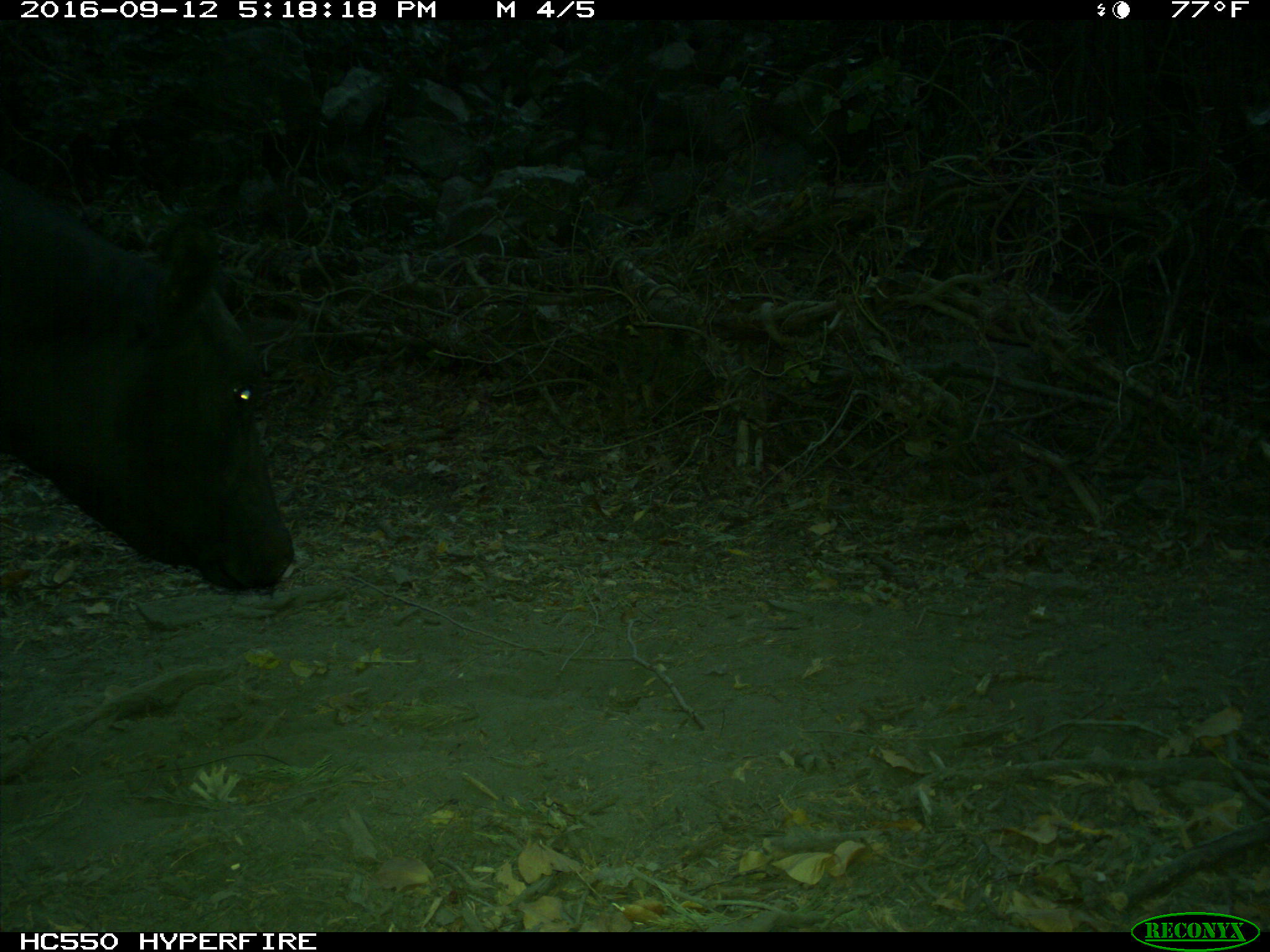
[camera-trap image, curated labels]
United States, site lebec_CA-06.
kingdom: Animalia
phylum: Chordata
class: Mammalia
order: Artiodactyla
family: Bovidae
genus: Bos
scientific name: Bos taurus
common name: domestic cow